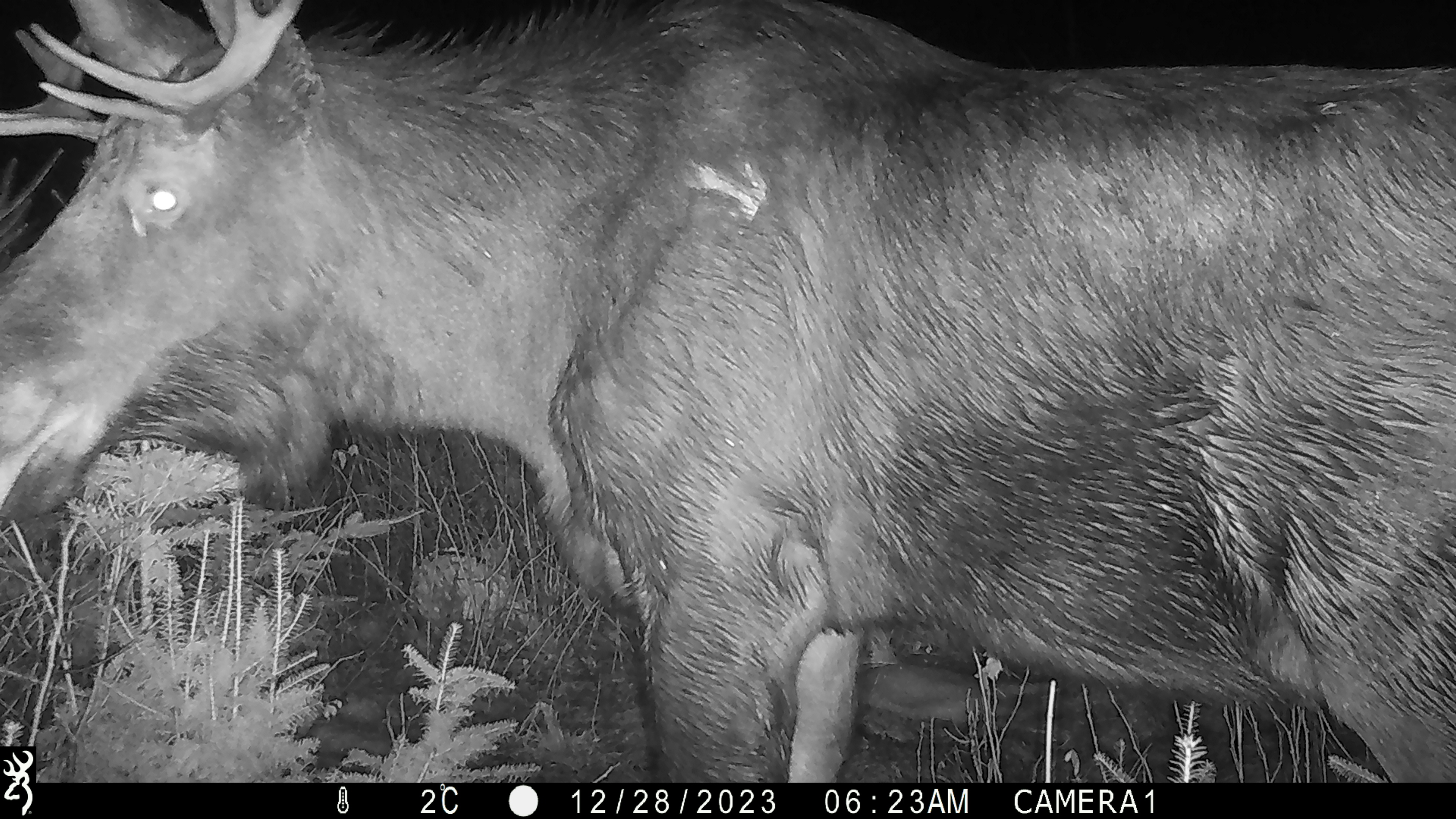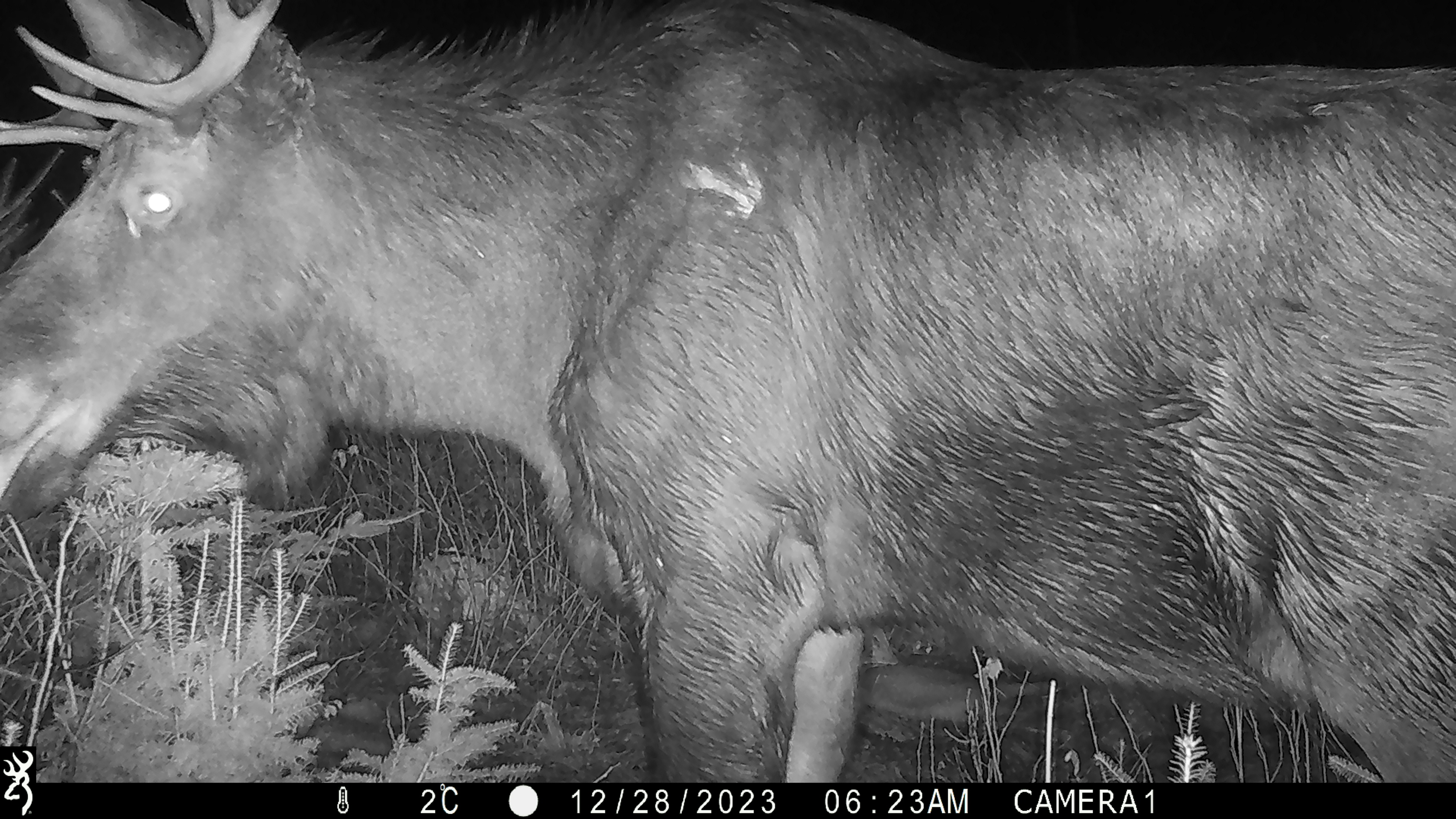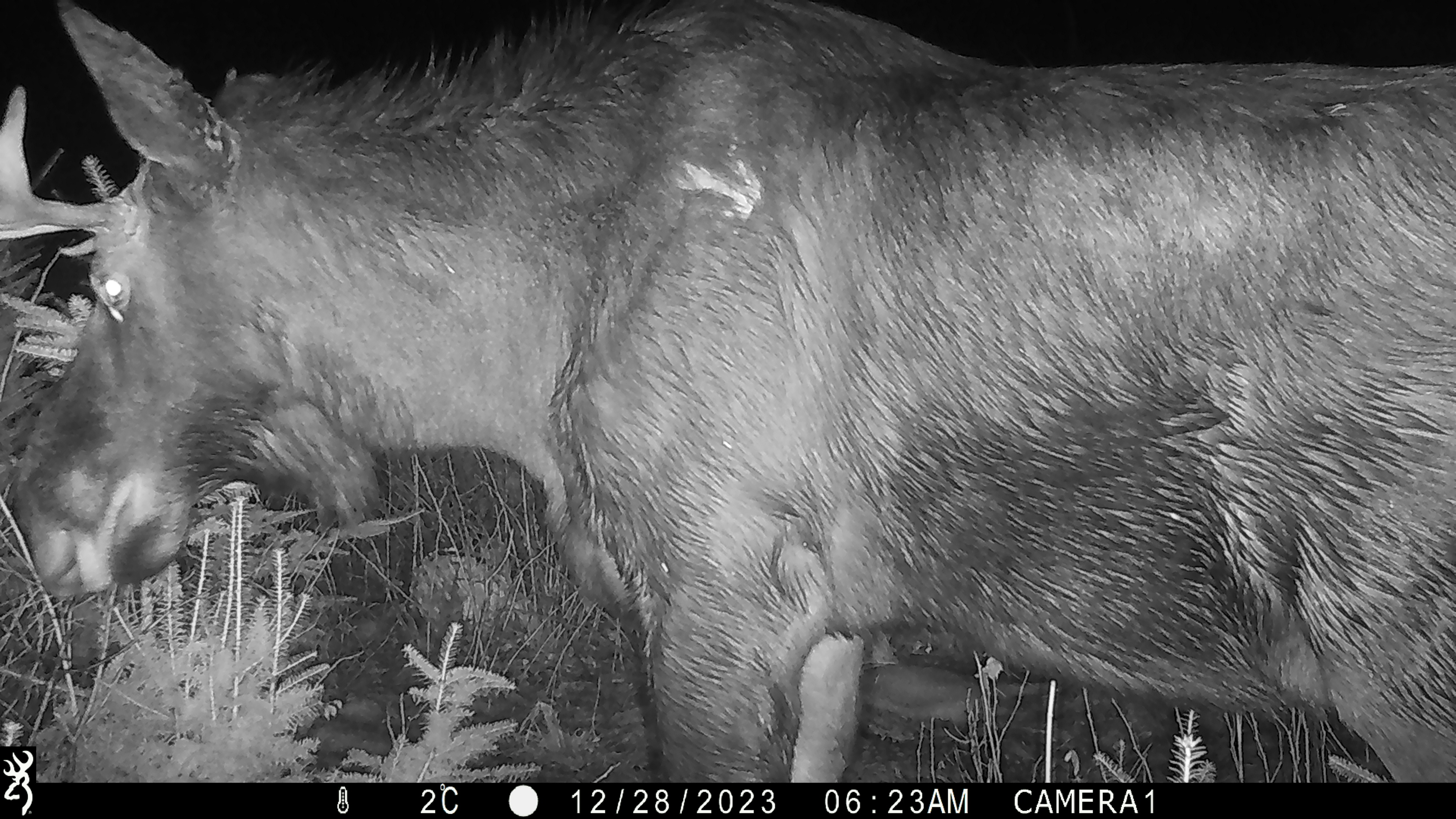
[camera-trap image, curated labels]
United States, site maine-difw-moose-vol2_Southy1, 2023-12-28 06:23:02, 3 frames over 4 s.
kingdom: Animalia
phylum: Chordata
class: Mammalia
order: Artiodactyla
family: Cervidae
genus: Alces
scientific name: Alces alces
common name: moose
Moose (Alces alces).